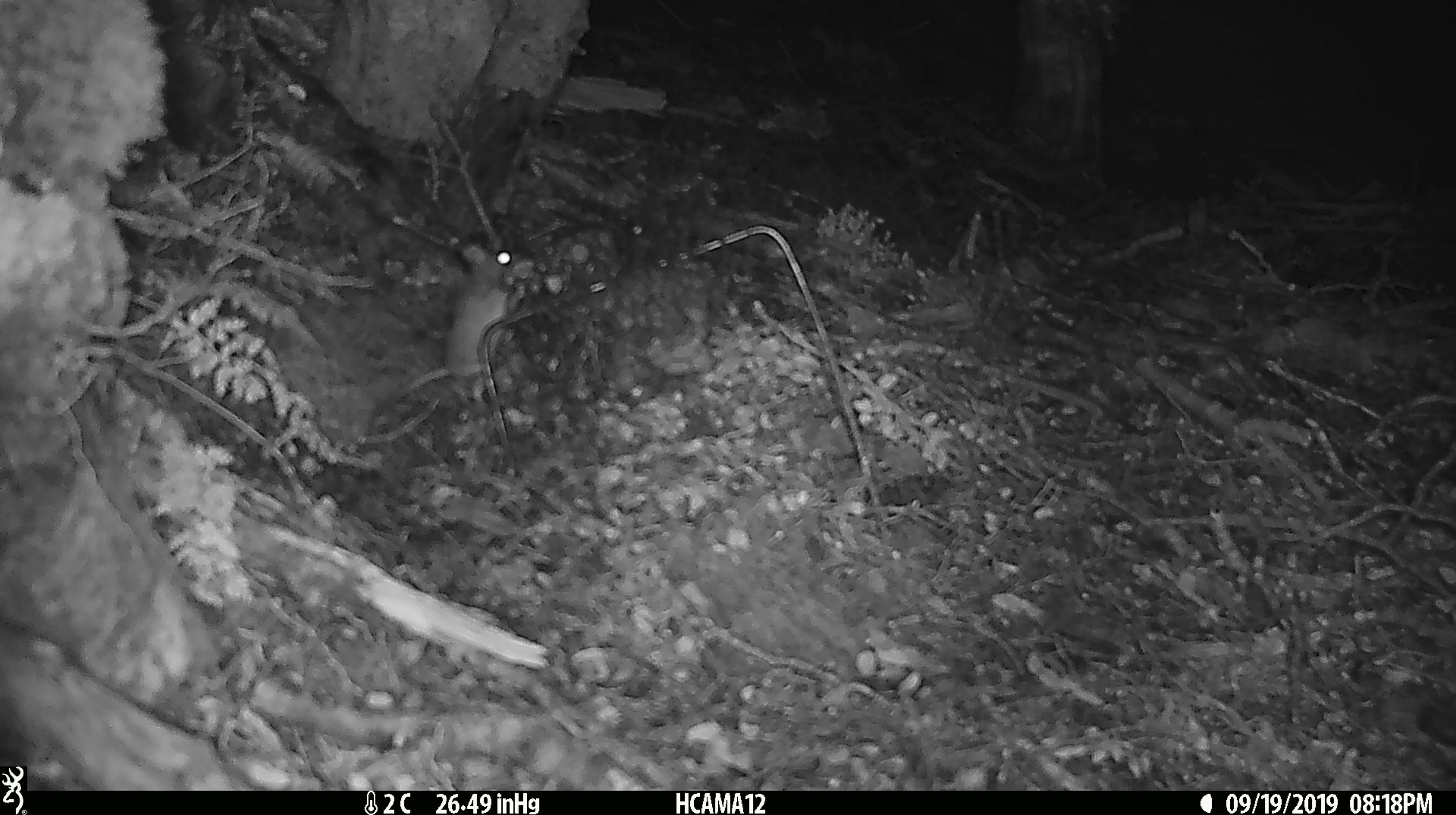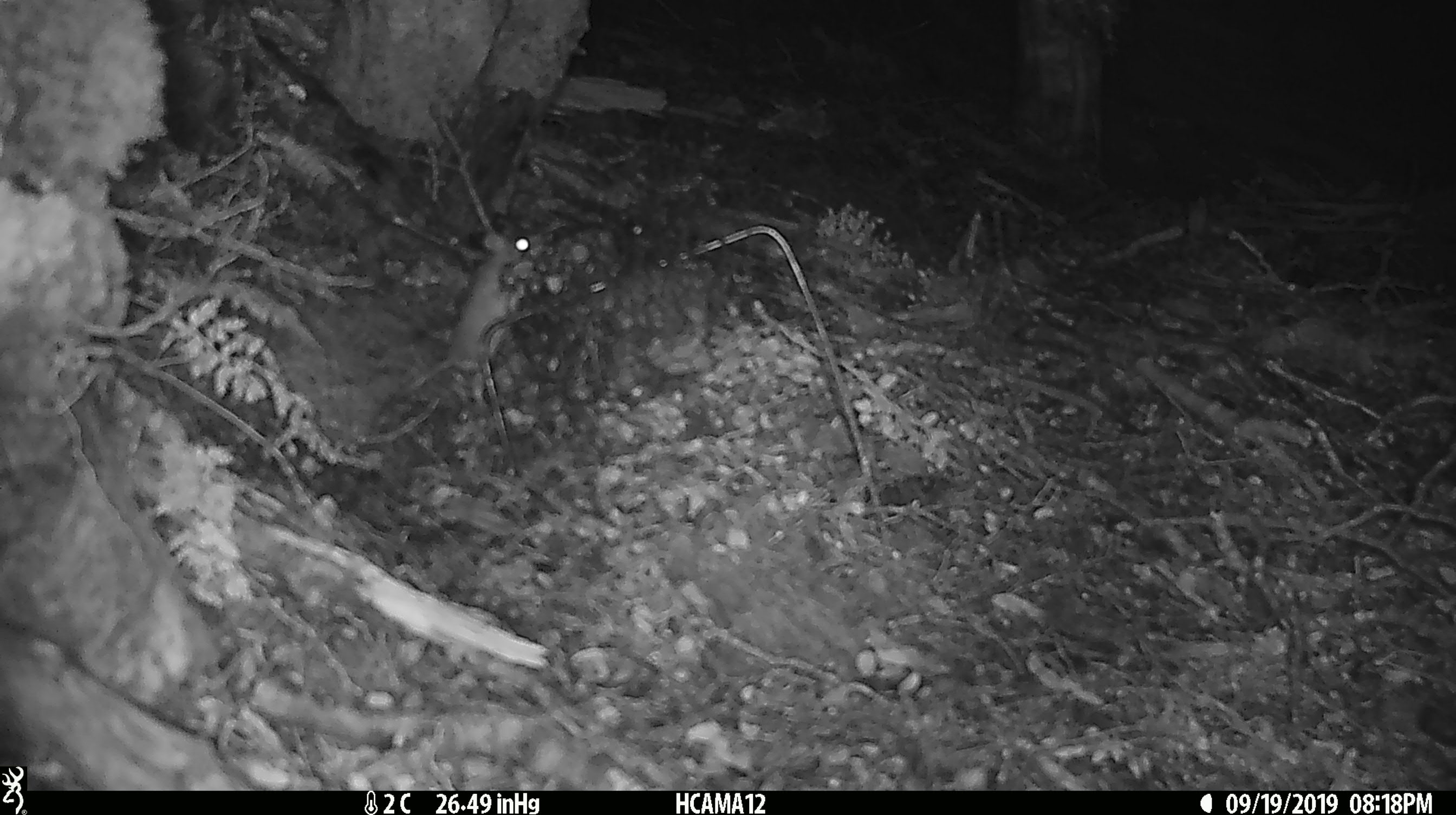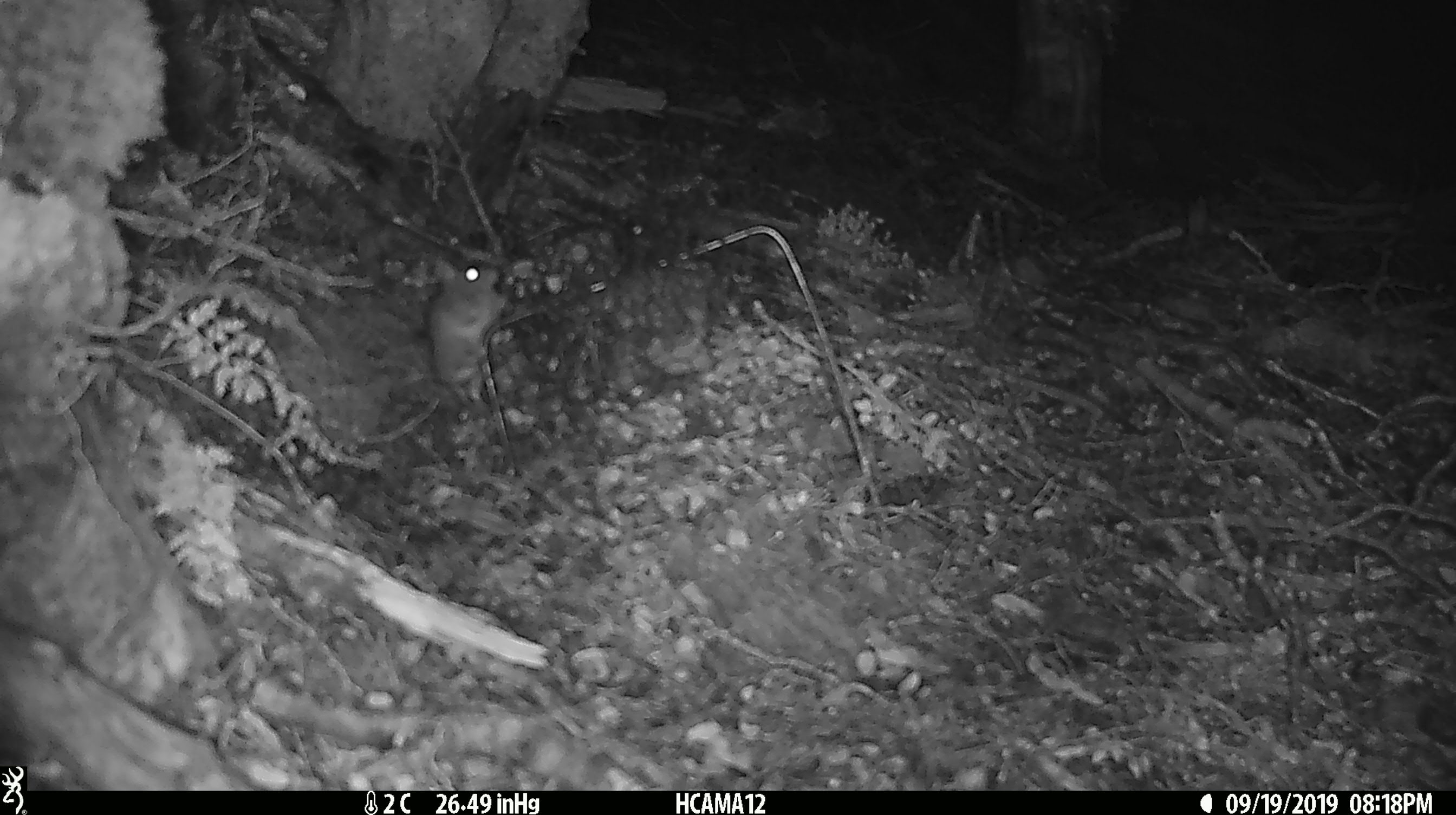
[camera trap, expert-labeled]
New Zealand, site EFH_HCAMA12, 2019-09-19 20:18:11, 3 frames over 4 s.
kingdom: Animalia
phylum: Chordata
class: Mammalia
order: Rodentia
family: Muridae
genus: Mus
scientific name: Mus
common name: mouse